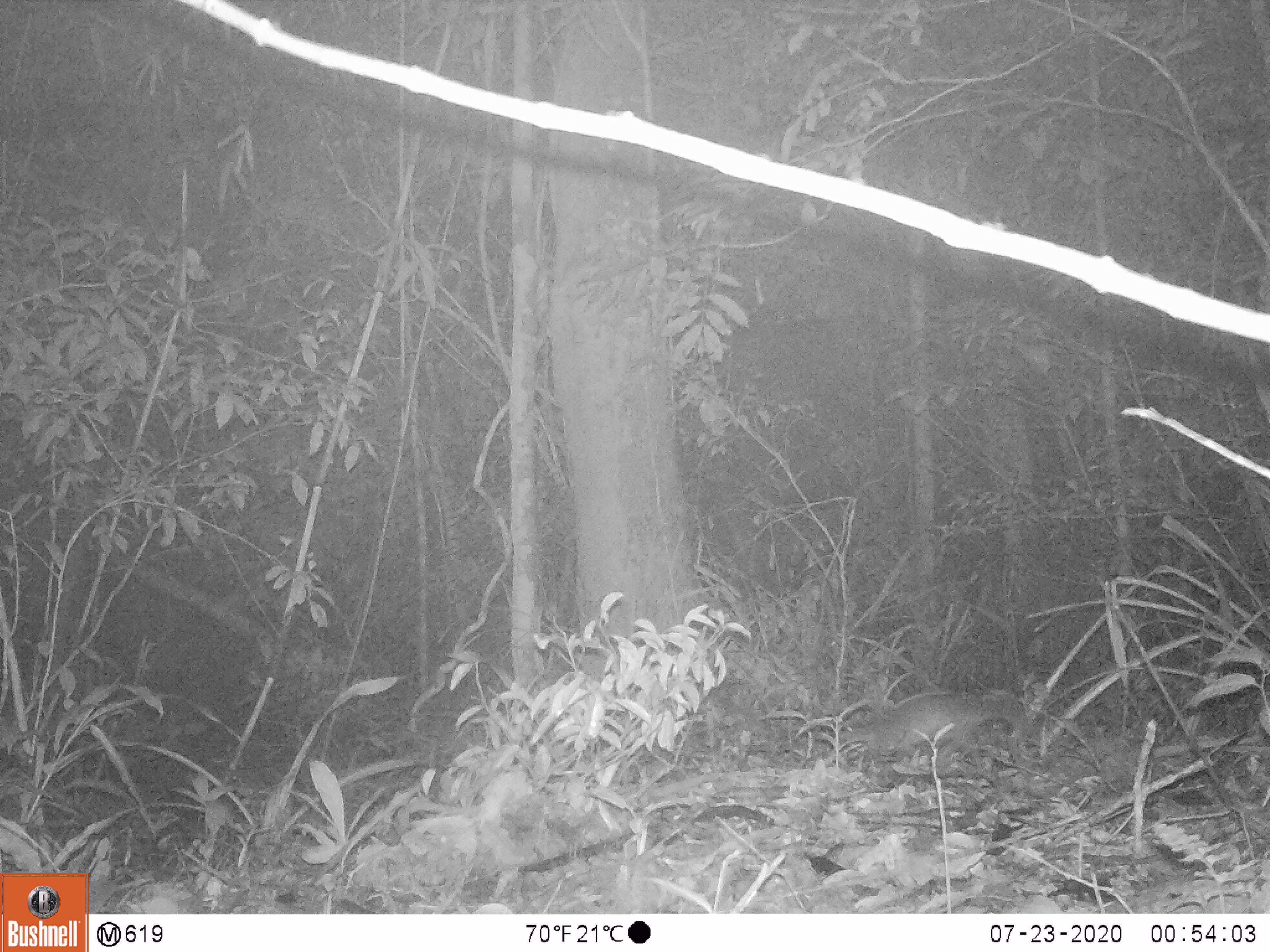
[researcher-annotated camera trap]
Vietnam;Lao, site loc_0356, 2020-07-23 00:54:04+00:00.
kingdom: Animalia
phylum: Chordata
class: Mammalia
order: Carnivora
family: Mustelidae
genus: Melogale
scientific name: Melogale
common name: ferret badger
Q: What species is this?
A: Ferret badger (Melogale).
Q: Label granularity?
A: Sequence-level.